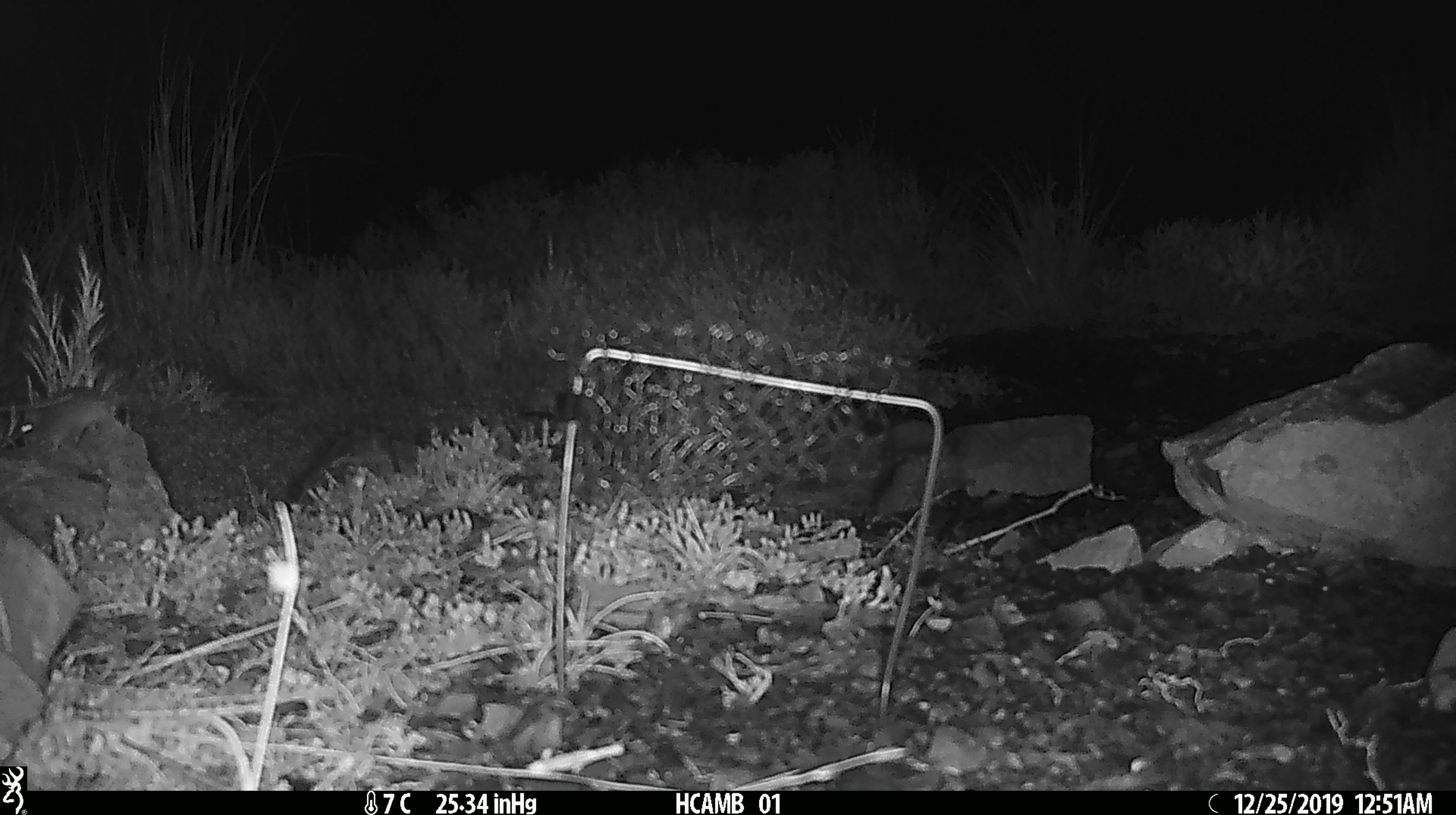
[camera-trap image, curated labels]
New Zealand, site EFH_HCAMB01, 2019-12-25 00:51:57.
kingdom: Animalia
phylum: Chordata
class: Mammalia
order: Rodentia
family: Muridae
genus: Mus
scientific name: Mus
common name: mouse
Mouse (Mus).